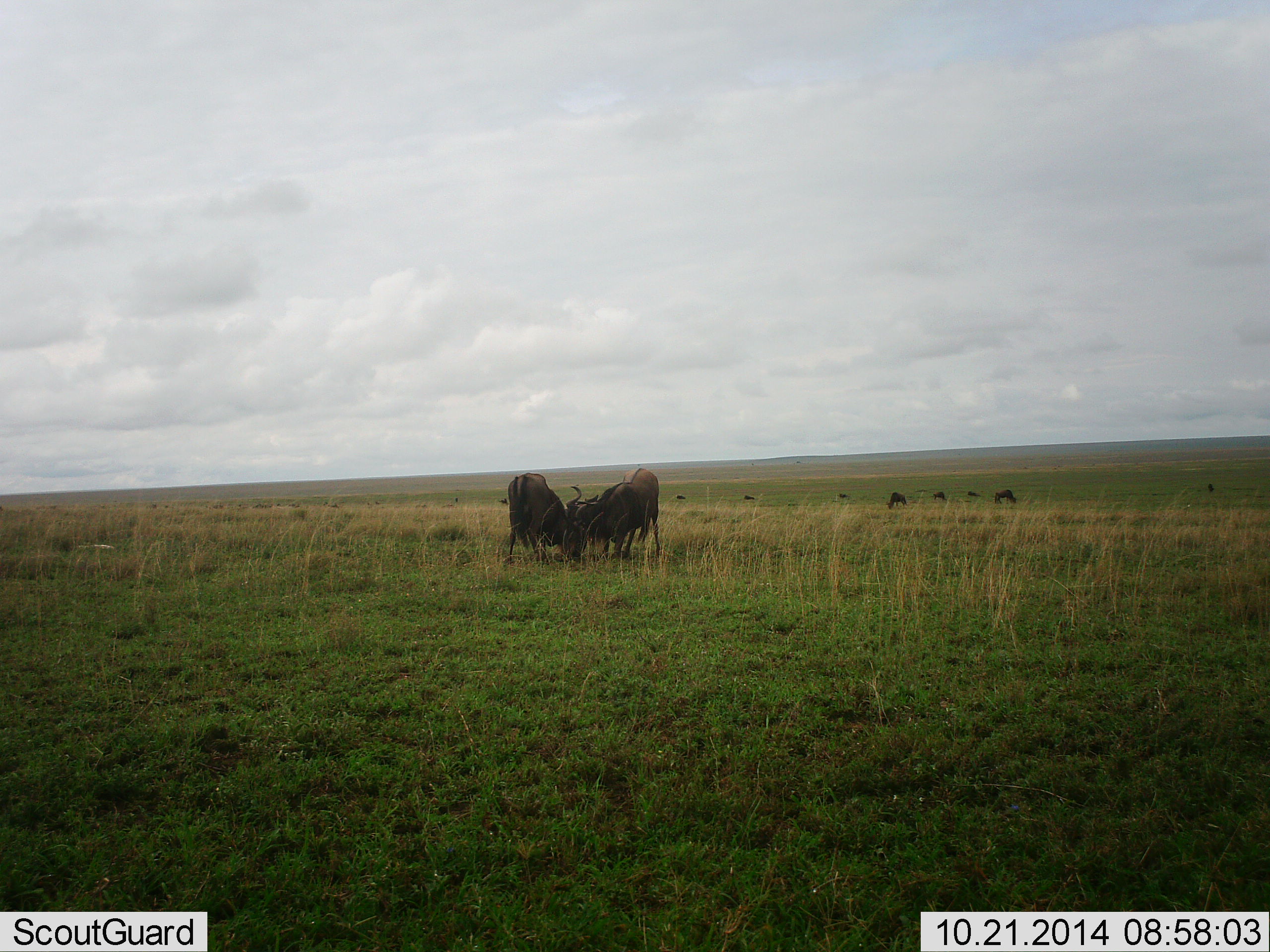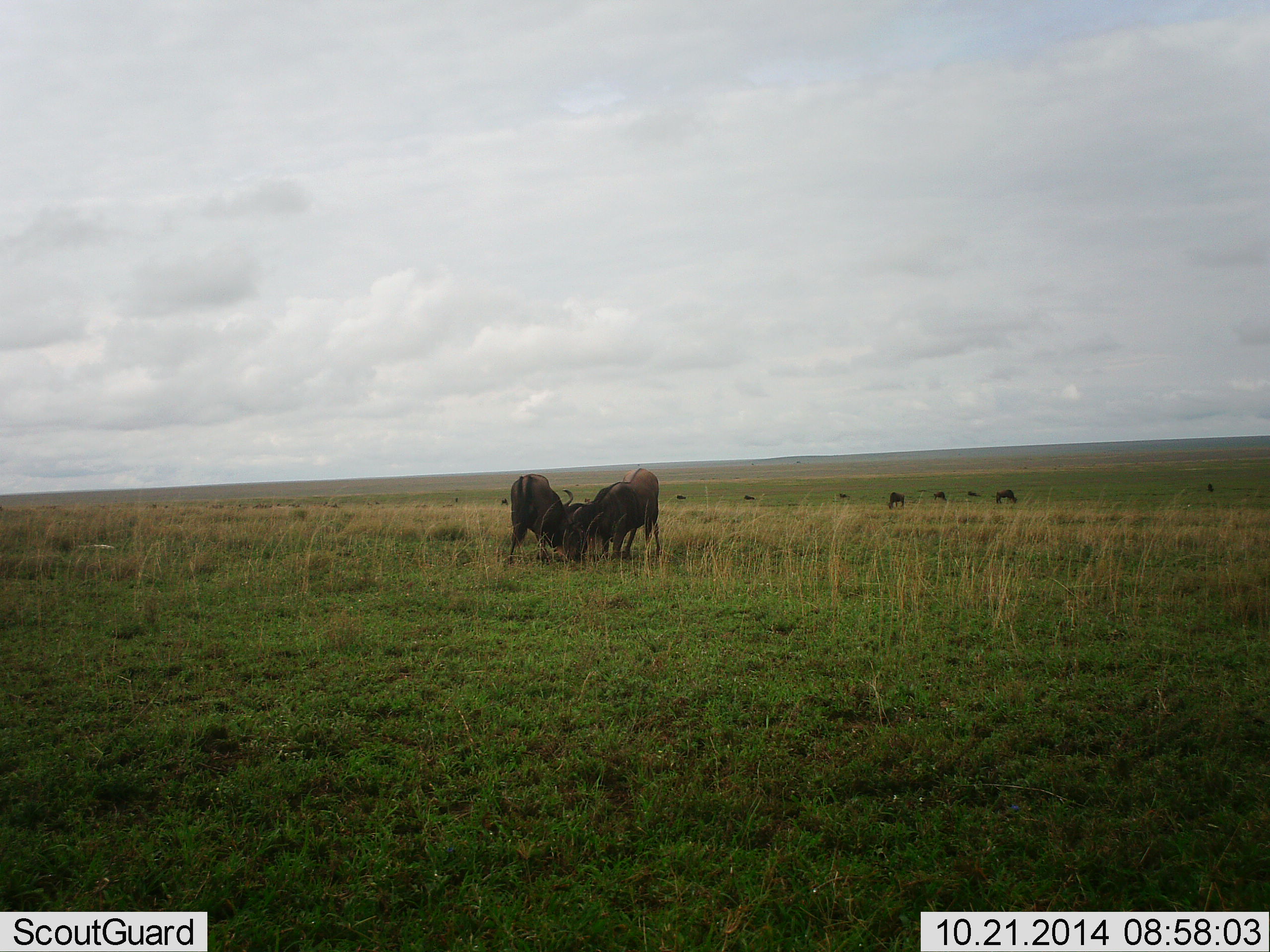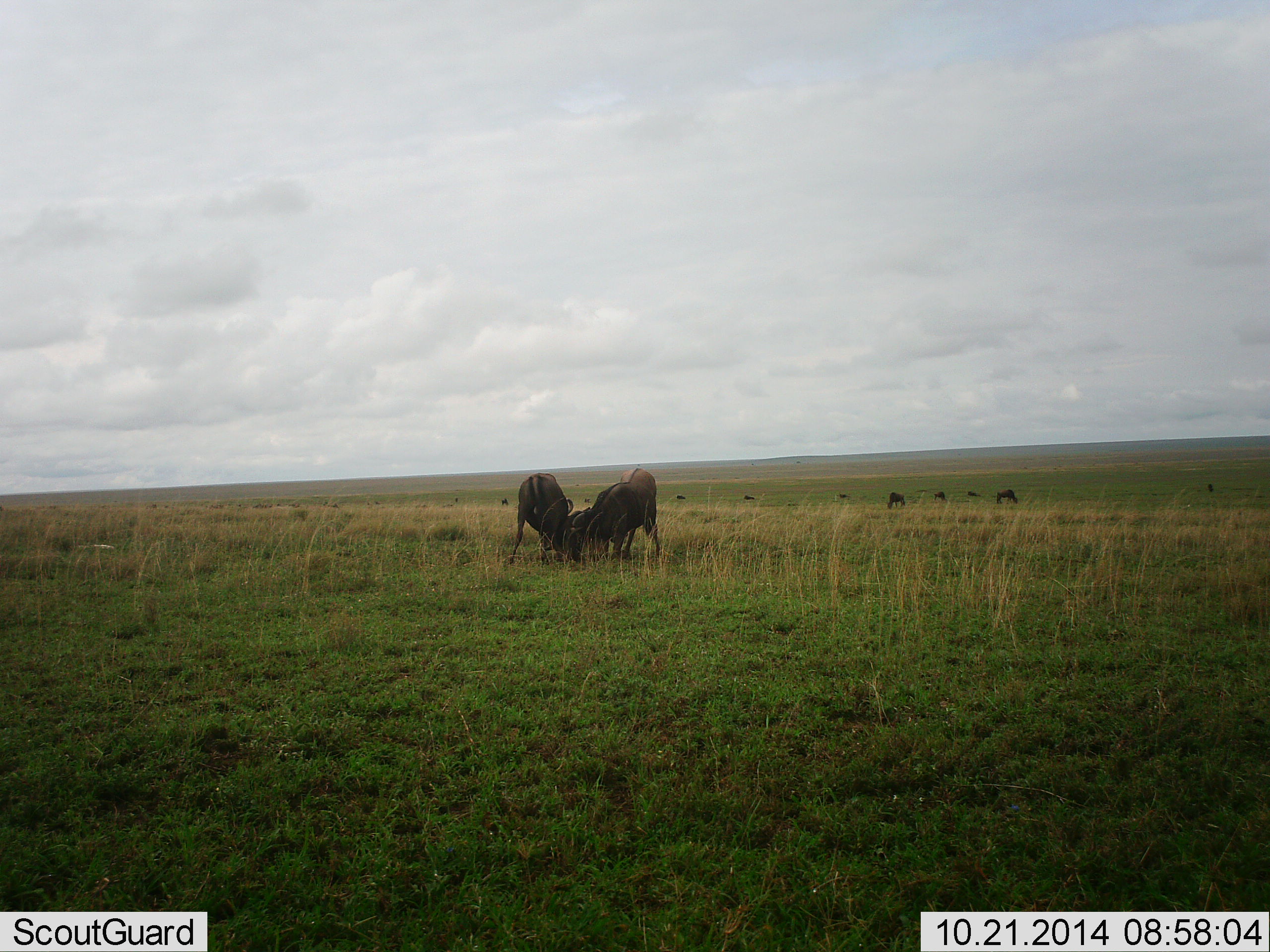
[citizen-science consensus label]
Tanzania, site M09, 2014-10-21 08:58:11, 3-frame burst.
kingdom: Animalia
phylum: Chordata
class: Mammalia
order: Artiodactyla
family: Bovidae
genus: Connochaetes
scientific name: Connochaetes taurinus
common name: blue wildebeest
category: wildebeest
Wildebeest (blue wildebeest) (Connochaetes taurinus), count 8. Behavior (volunteer vote fractions): standing 50%, resting 0%, moving 10%, interacting 70%. Young present (vote fraction): 0%. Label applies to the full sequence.